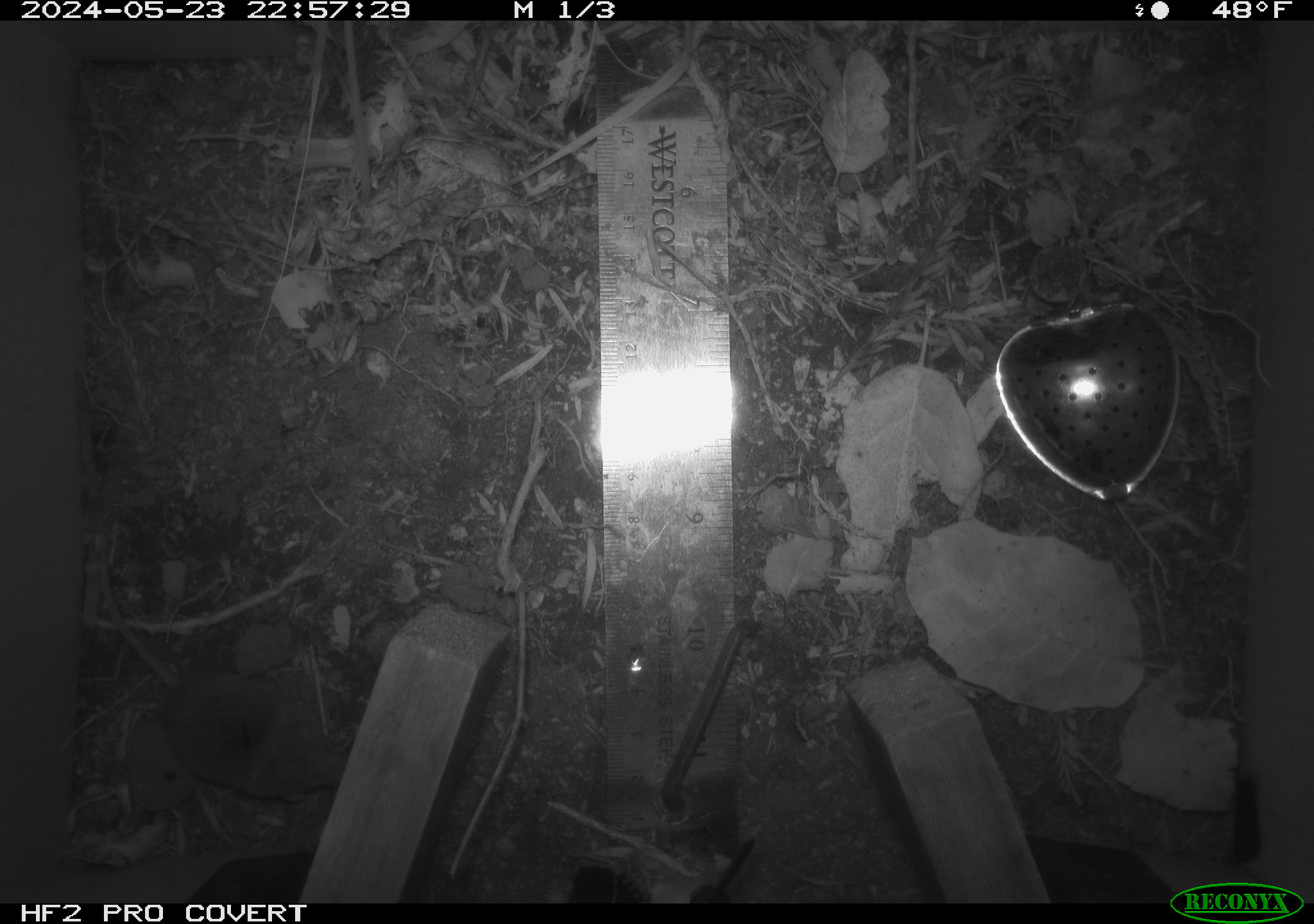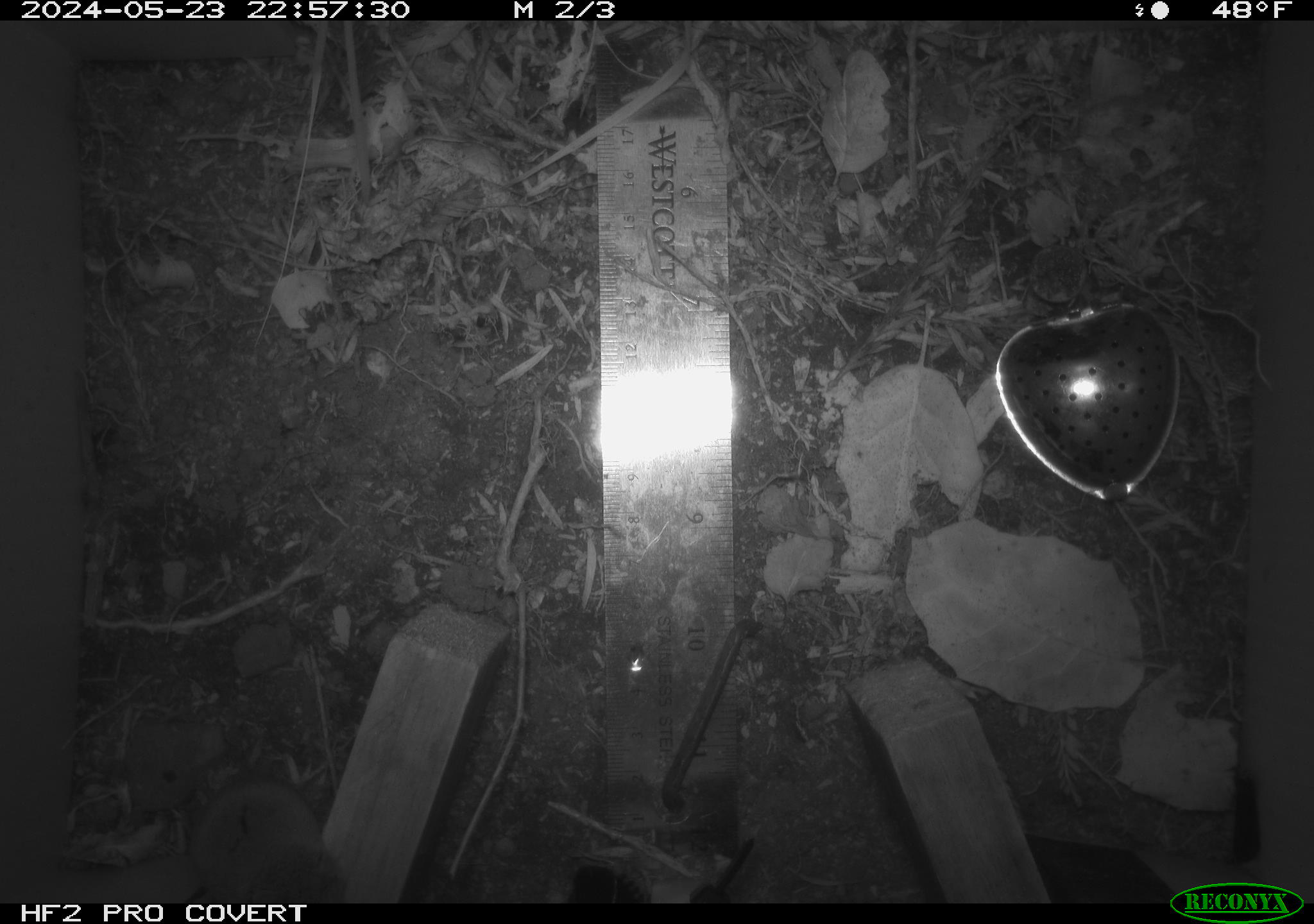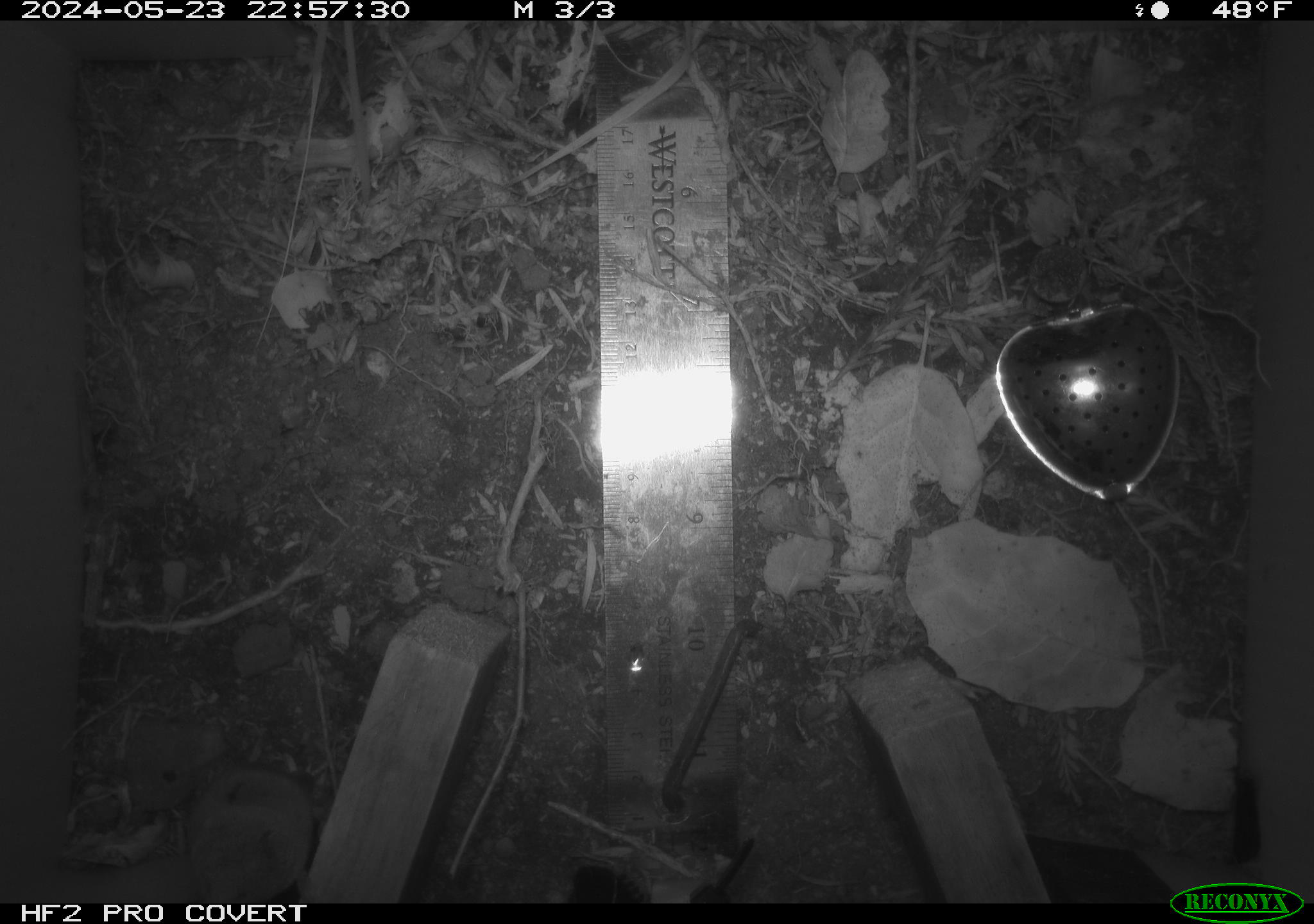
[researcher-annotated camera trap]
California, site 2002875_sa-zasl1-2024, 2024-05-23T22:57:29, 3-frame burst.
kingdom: Animalia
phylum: Chordata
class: Mammalia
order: Eulipotyphla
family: Soricidae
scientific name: Soricidae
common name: shrews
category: soricidae family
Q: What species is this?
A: Soricidae family (shrews) (Soricidae).